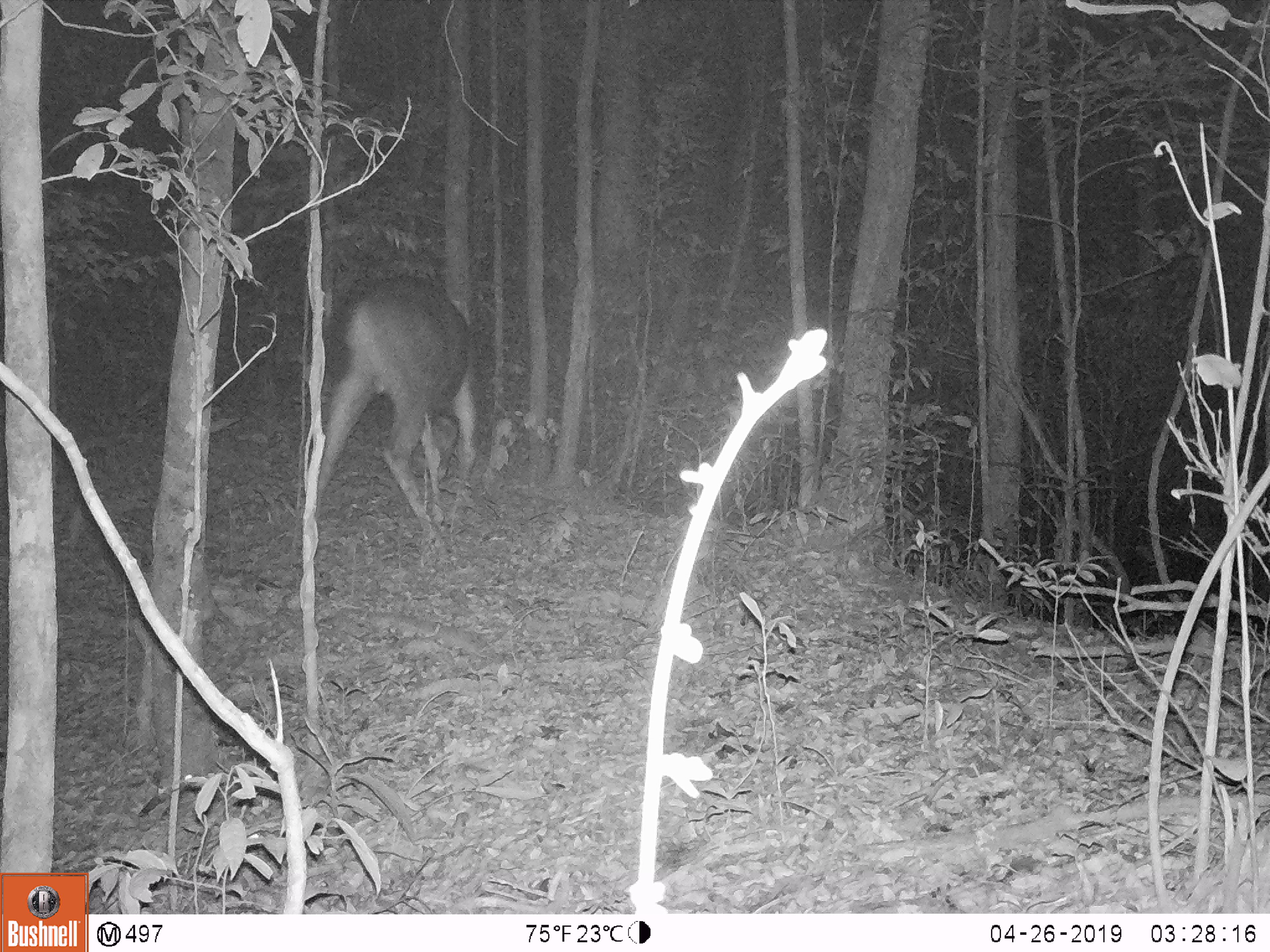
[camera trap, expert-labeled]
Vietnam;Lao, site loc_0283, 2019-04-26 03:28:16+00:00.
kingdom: Animalia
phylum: Chordata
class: Mammalia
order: Artiodactyla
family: Cervidae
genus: Rusa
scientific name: Rusa unicolor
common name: sambar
Sambar (Rusa unicolor). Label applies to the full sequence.